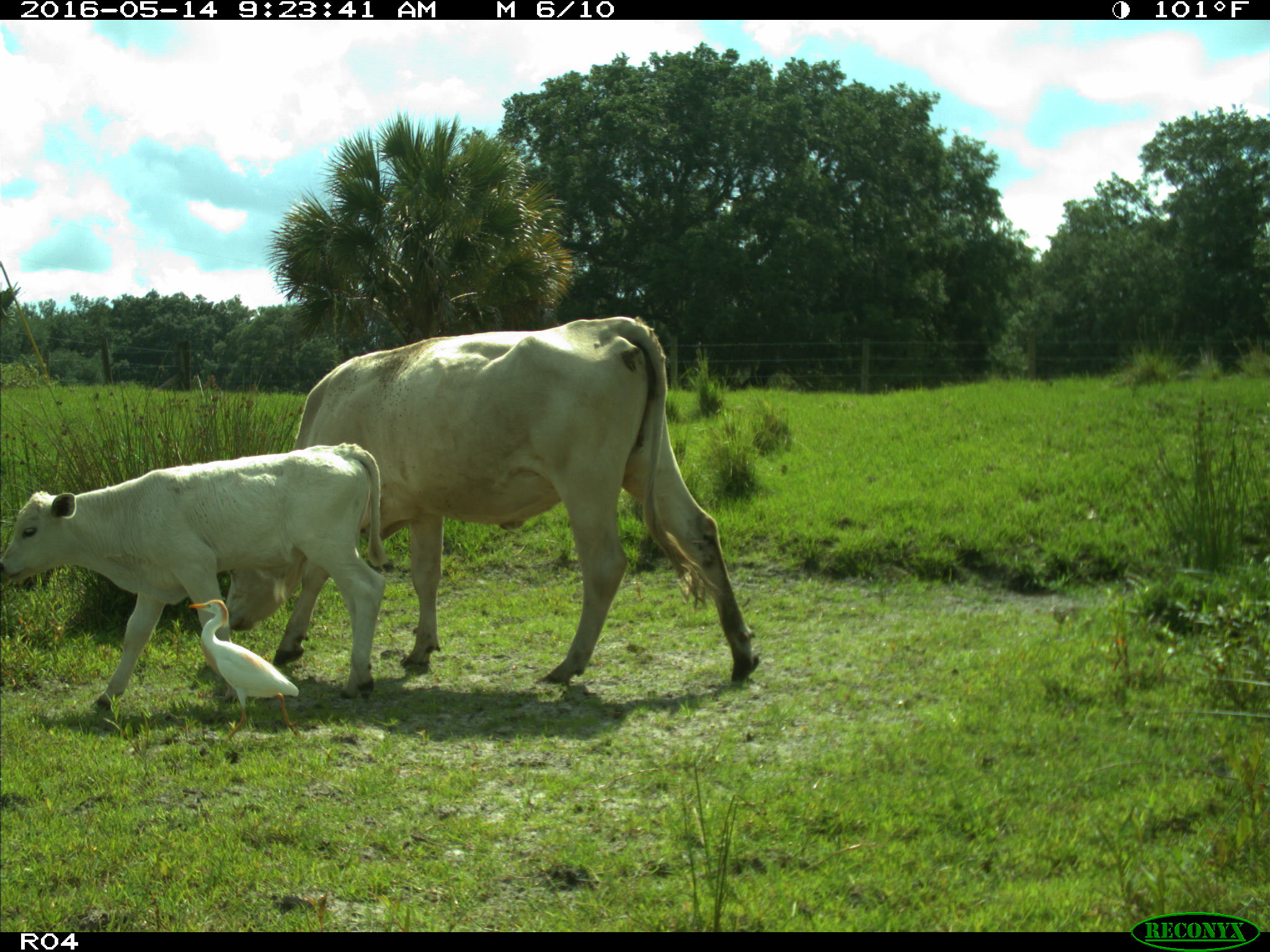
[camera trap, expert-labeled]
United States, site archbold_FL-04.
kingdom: Animalia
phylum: Chordata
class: Mammalia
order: Artiodactyla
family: Bovidae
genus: Bos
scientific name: Bos taurus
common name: domestic cow